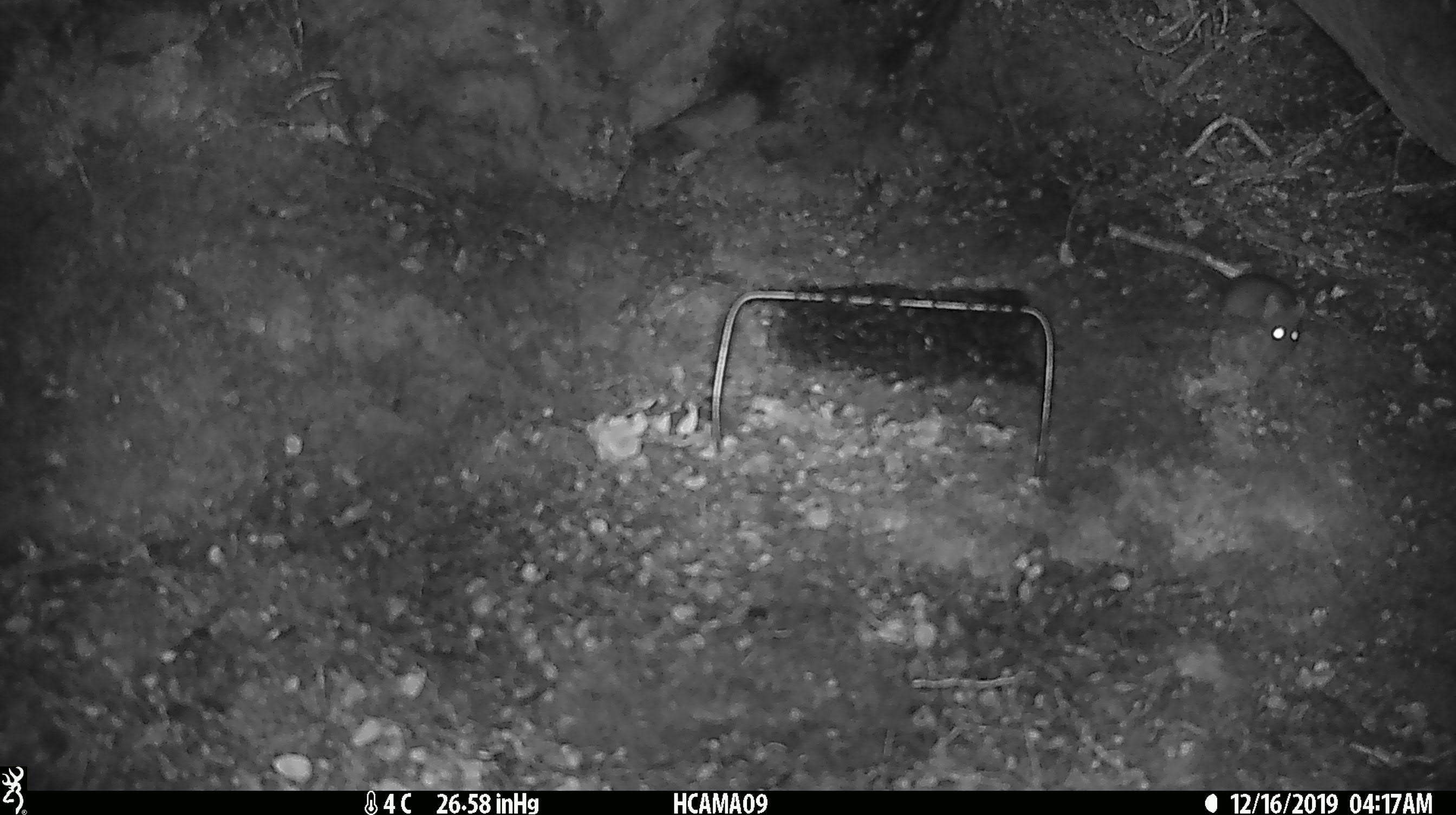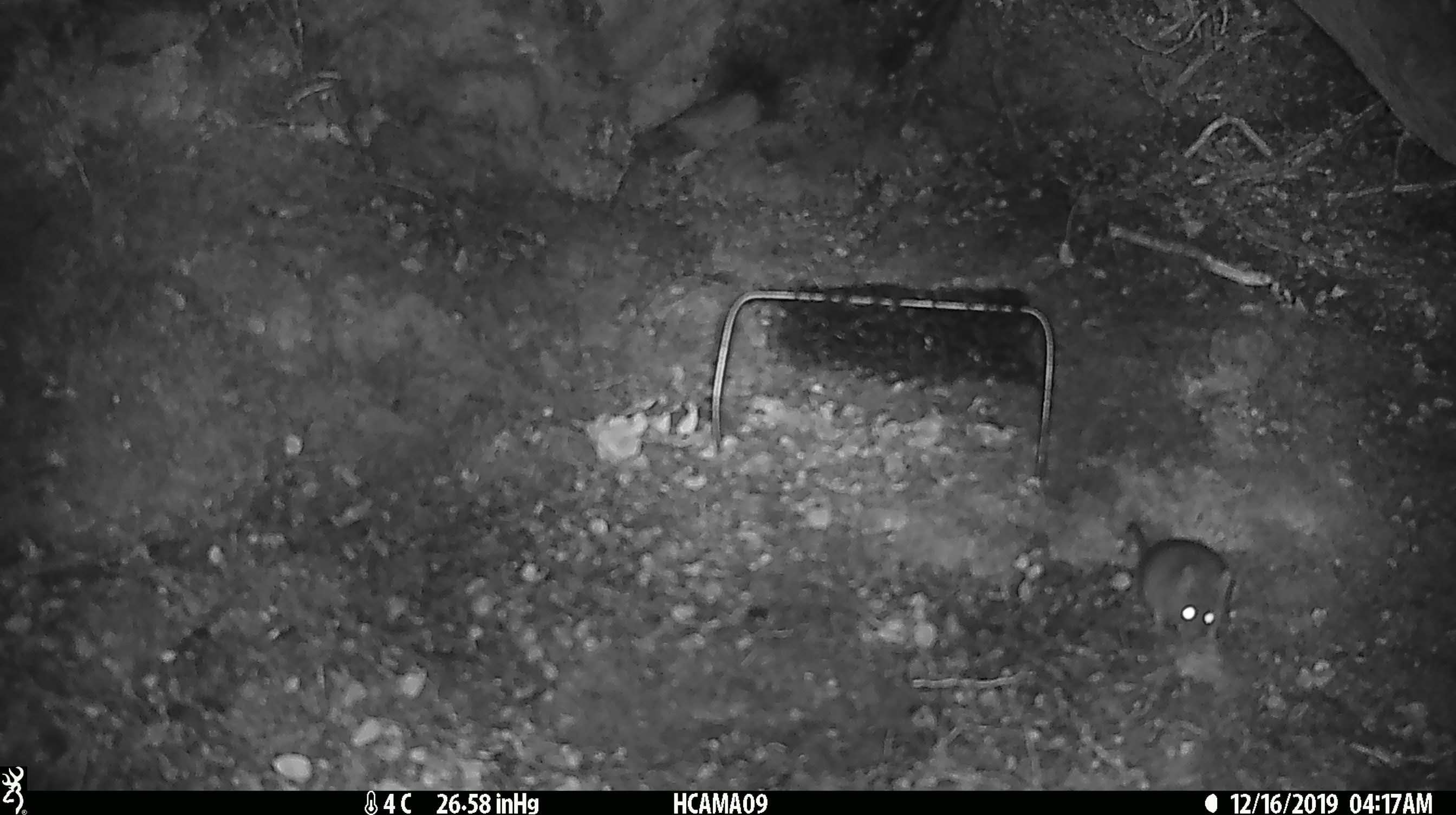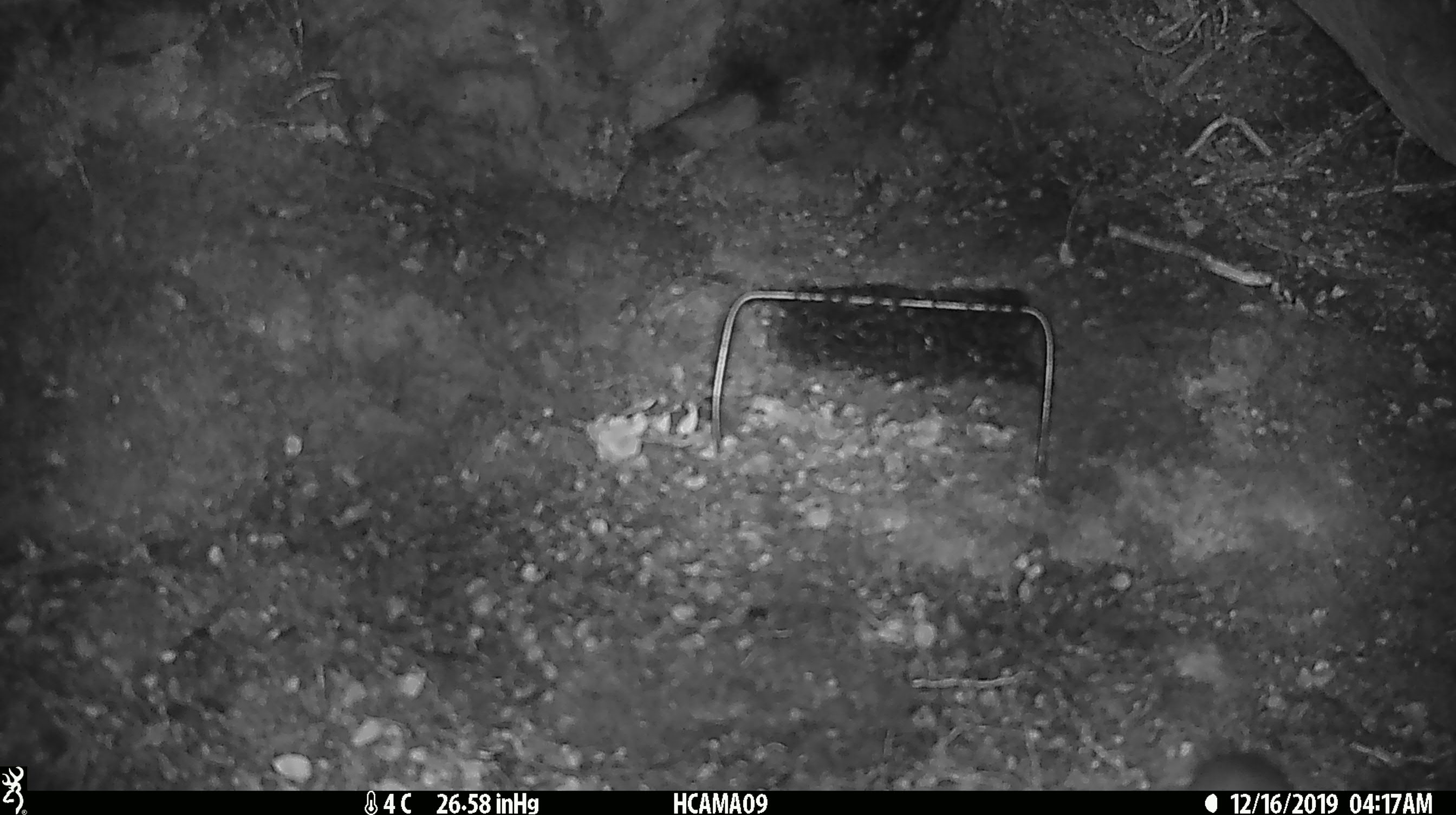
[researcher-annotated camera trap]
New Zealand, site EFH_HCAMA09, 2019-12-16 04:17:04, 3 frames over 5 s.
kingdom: Animalia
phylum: Chordata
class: Mammalia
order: Rodentia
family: Muridae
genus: Mus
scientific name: Mus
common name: mouse